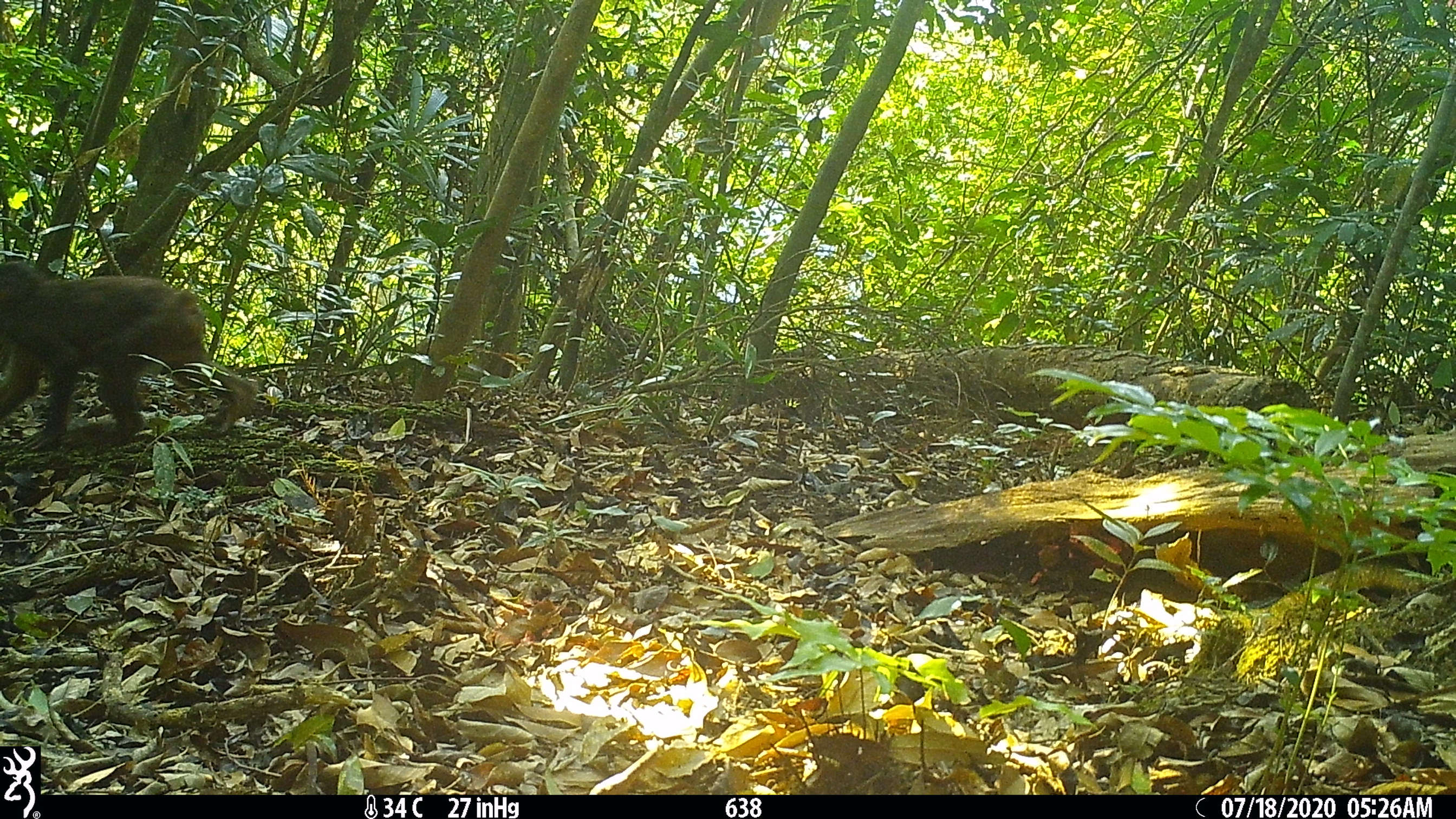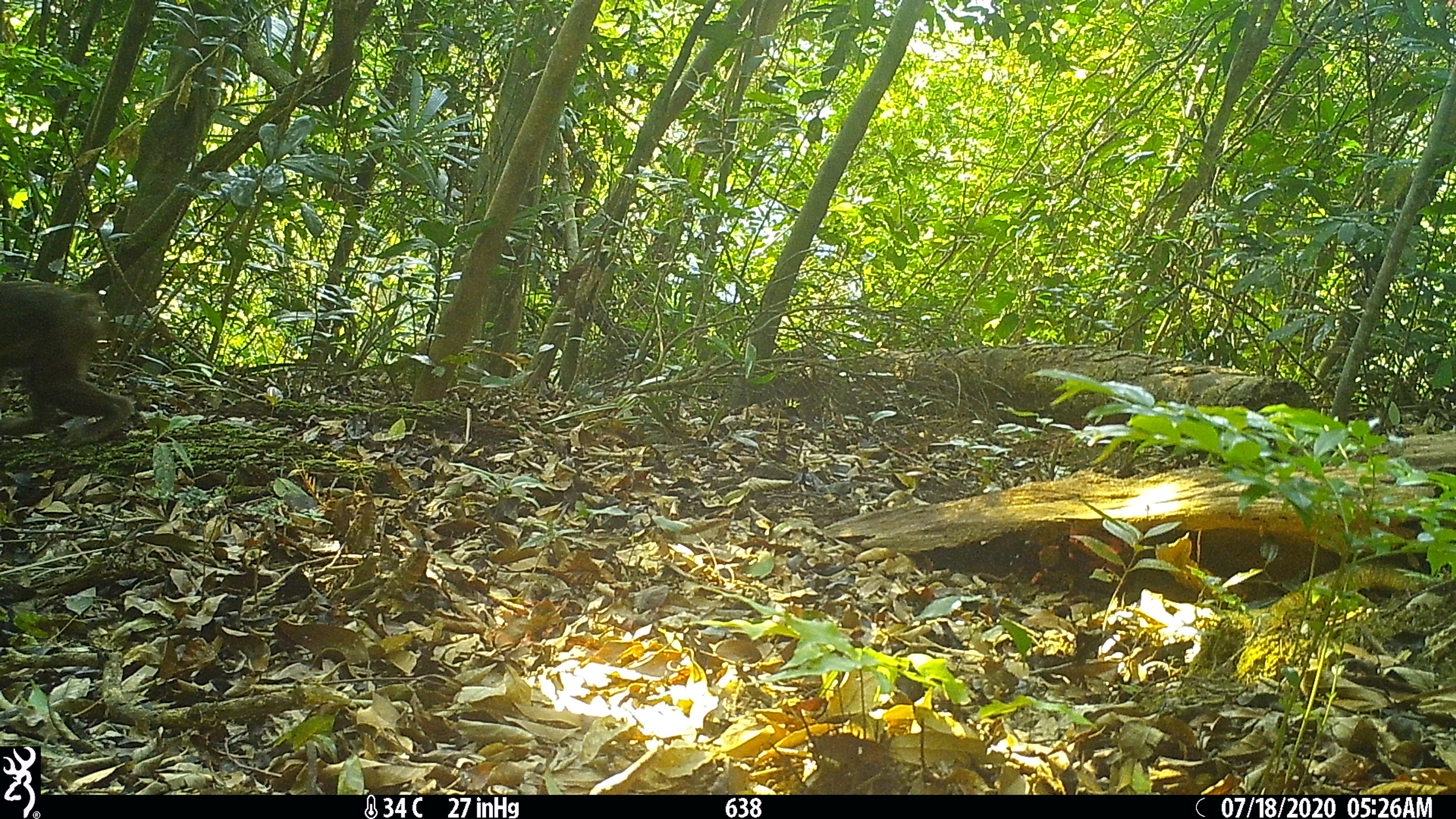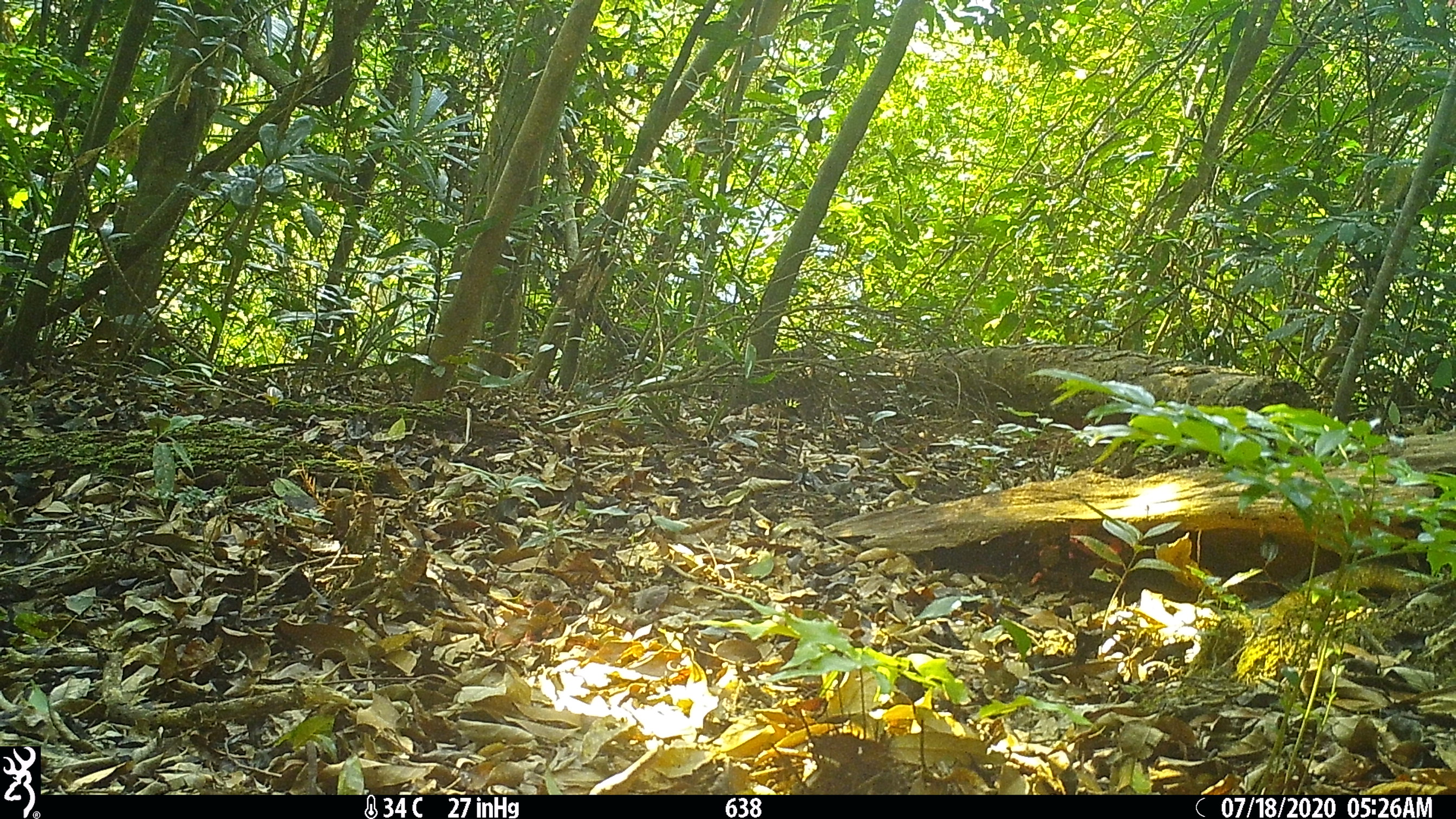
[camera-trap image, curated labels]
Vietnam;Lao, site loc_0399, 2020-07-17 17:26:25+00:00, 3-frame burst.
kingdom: Animalia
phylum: Chordata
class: Mammalia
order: Primates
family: Cercopithecidae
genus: Macaca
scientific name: Macaca arctoides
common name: stump-tailed macaque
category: stump tailed macaque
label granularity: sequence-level